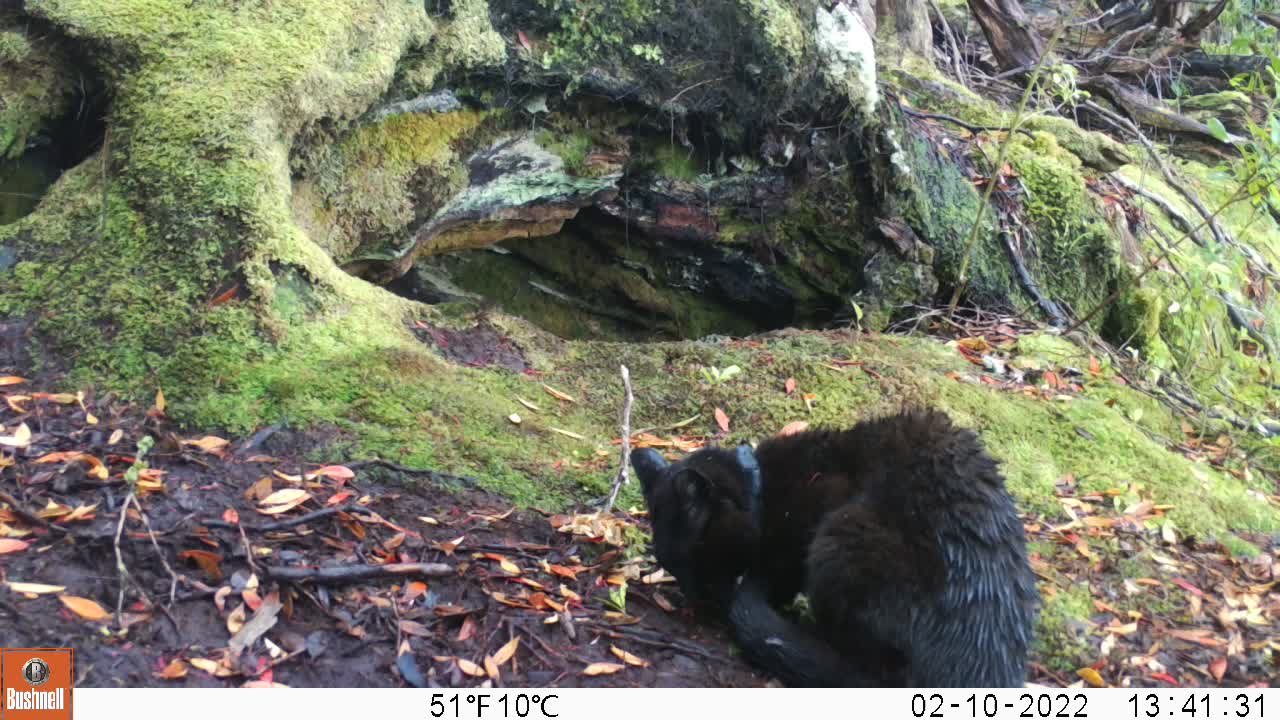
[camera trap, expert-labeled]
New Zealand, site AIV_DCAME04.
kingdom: Animalia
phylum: Chordata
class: Mammalia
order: Carnivora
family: Felidae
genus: Felis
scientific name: Felis catus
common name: domestic cat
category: cat